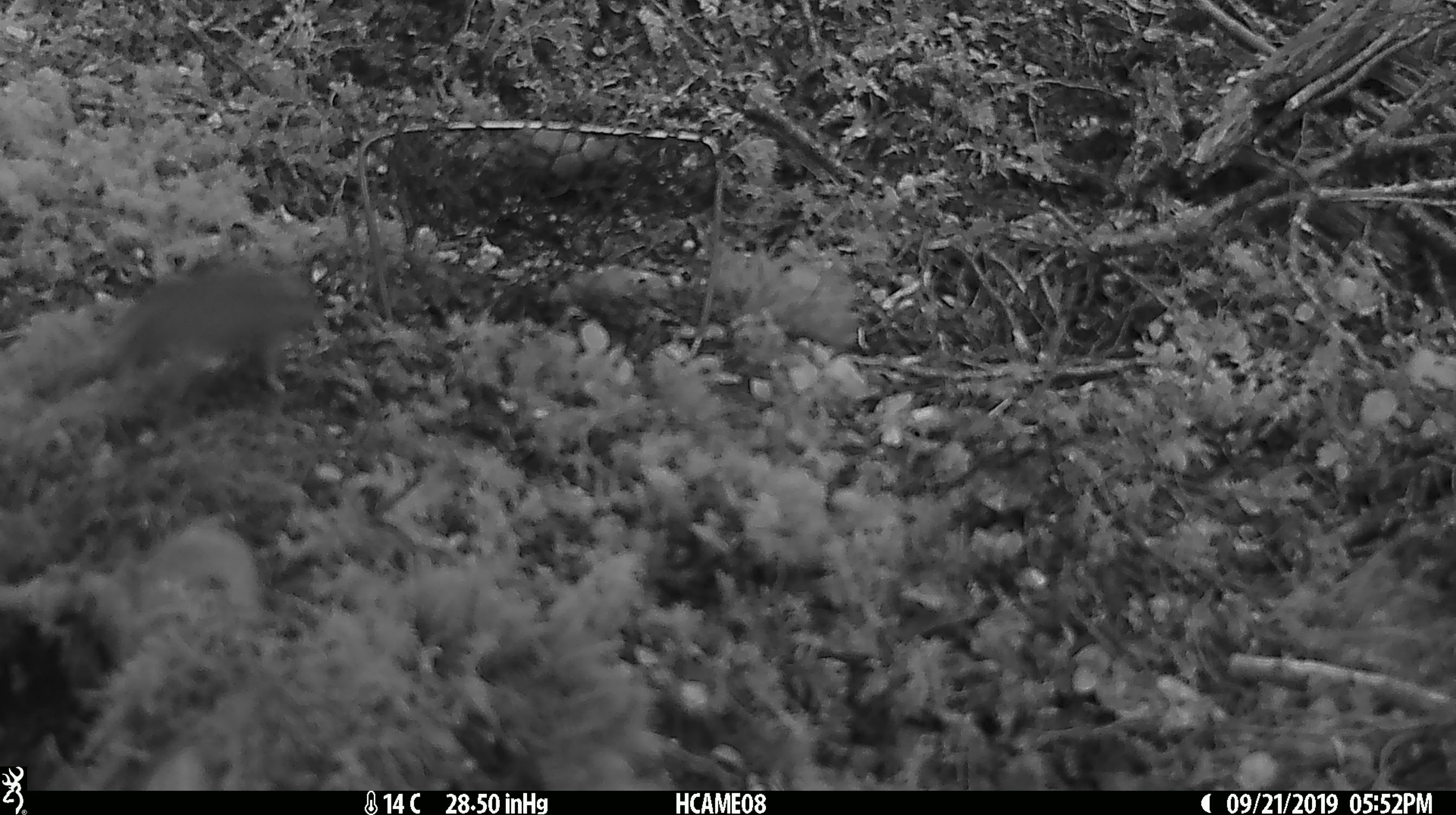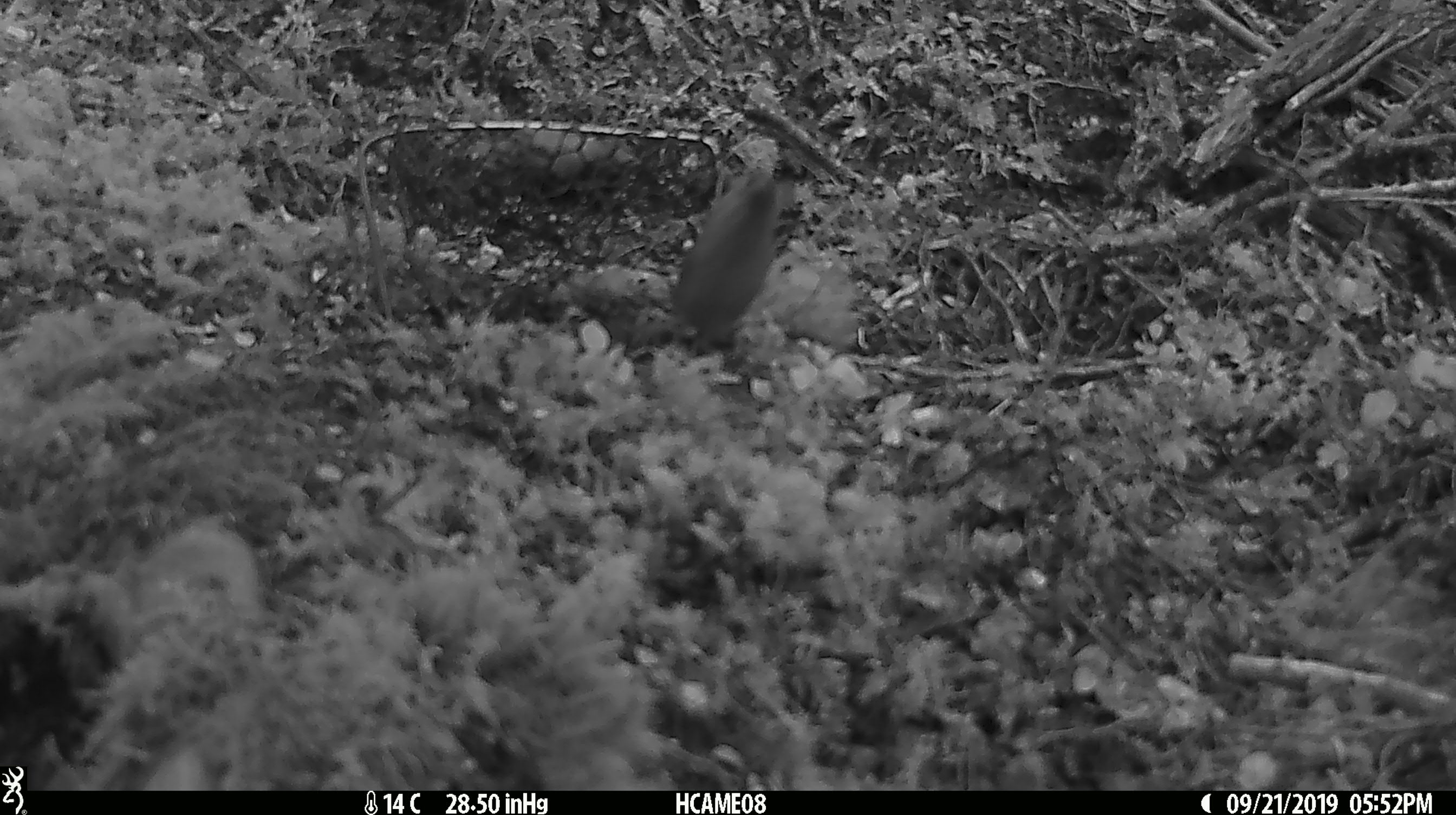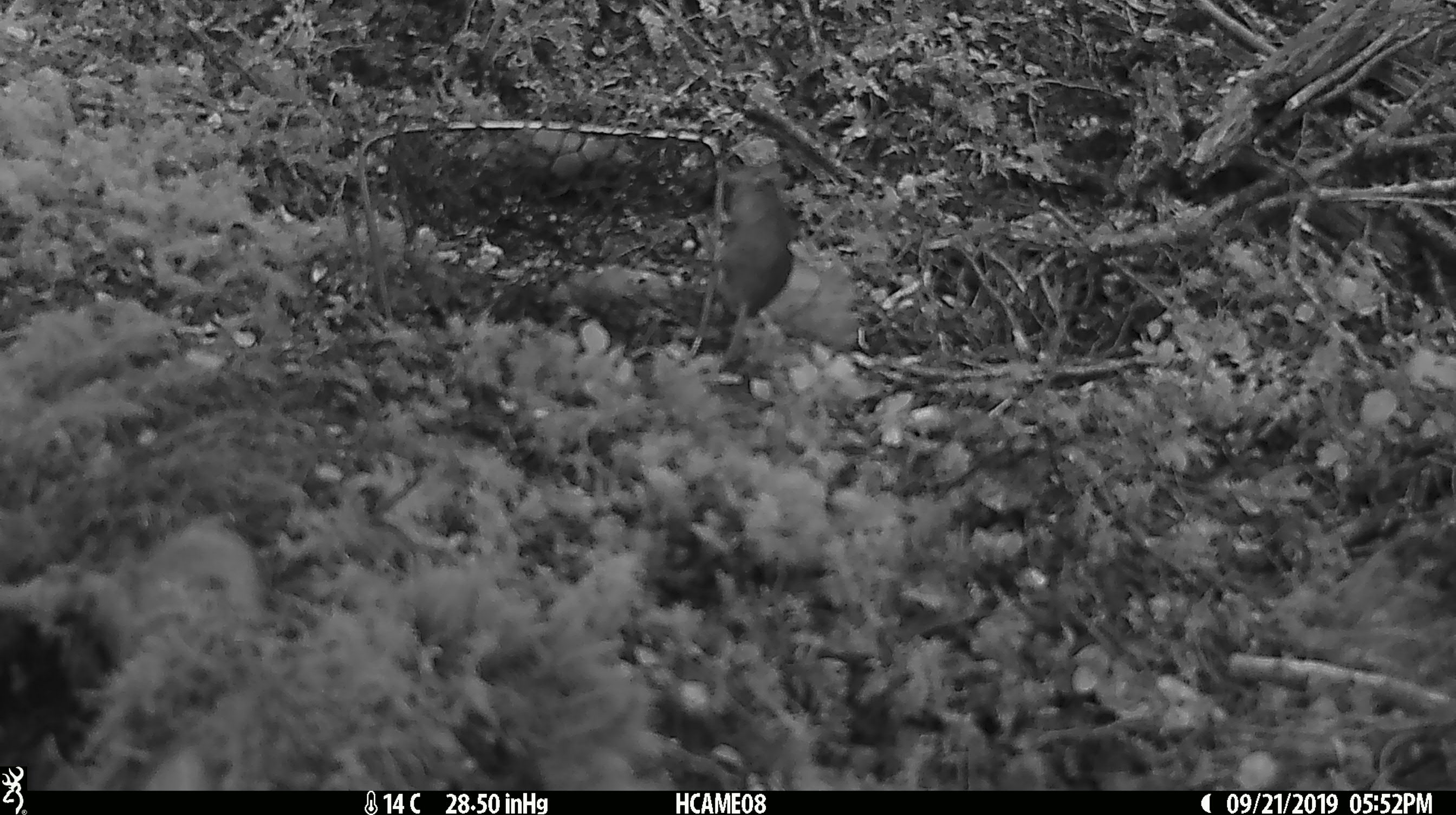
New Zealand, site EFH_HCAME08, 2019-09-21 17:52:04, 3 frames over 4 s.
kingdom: Animalia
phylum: Chordata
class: Mammalia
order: Rodentia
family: Muridae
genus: Mus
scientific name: Mus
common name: mouse